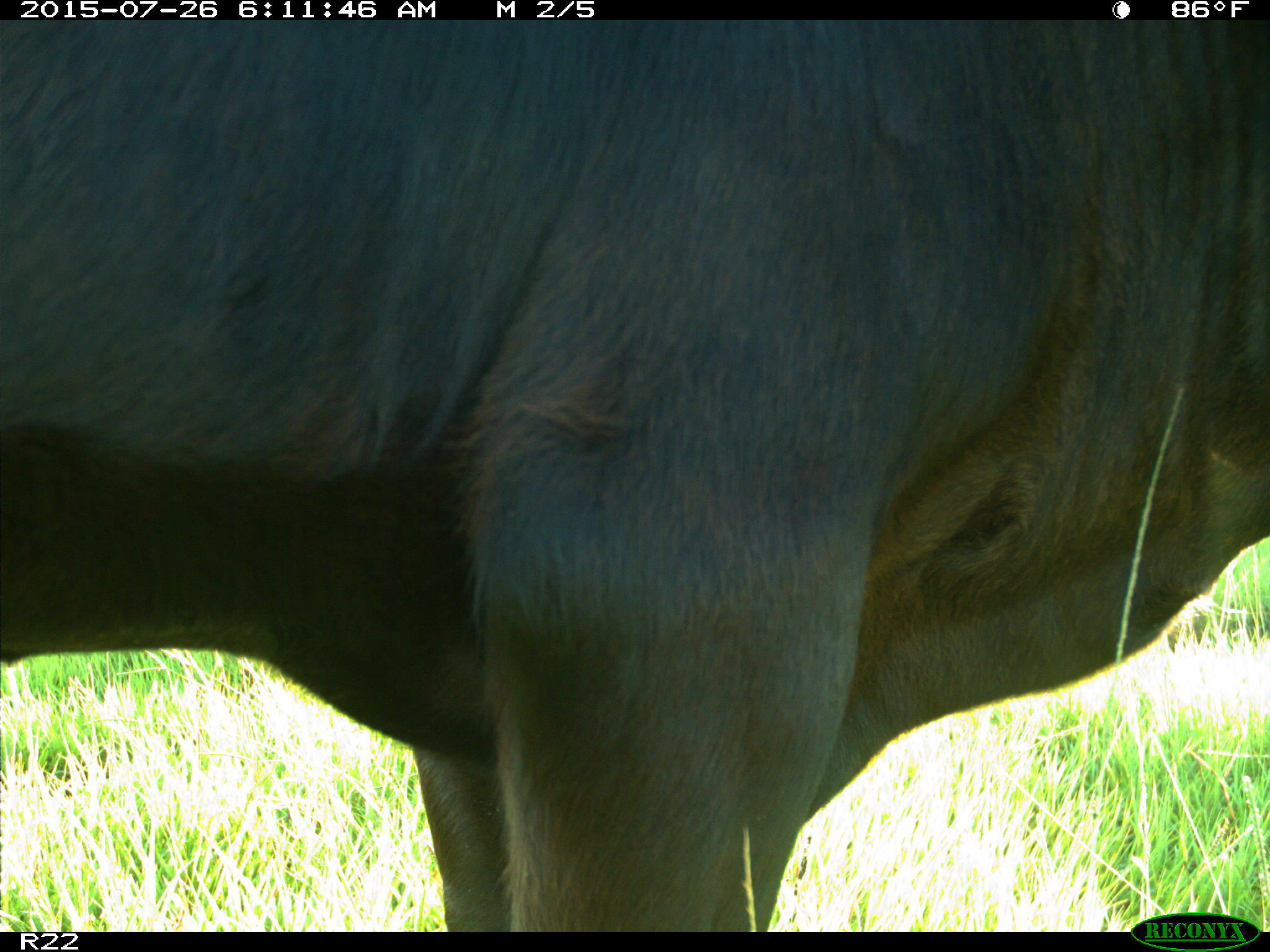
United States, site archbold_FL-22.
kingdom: Animalia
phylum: Chordata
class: Mammalia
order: Artiodactyla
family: Bovidae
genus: Bos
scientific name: Bos taurus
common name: domestic cow